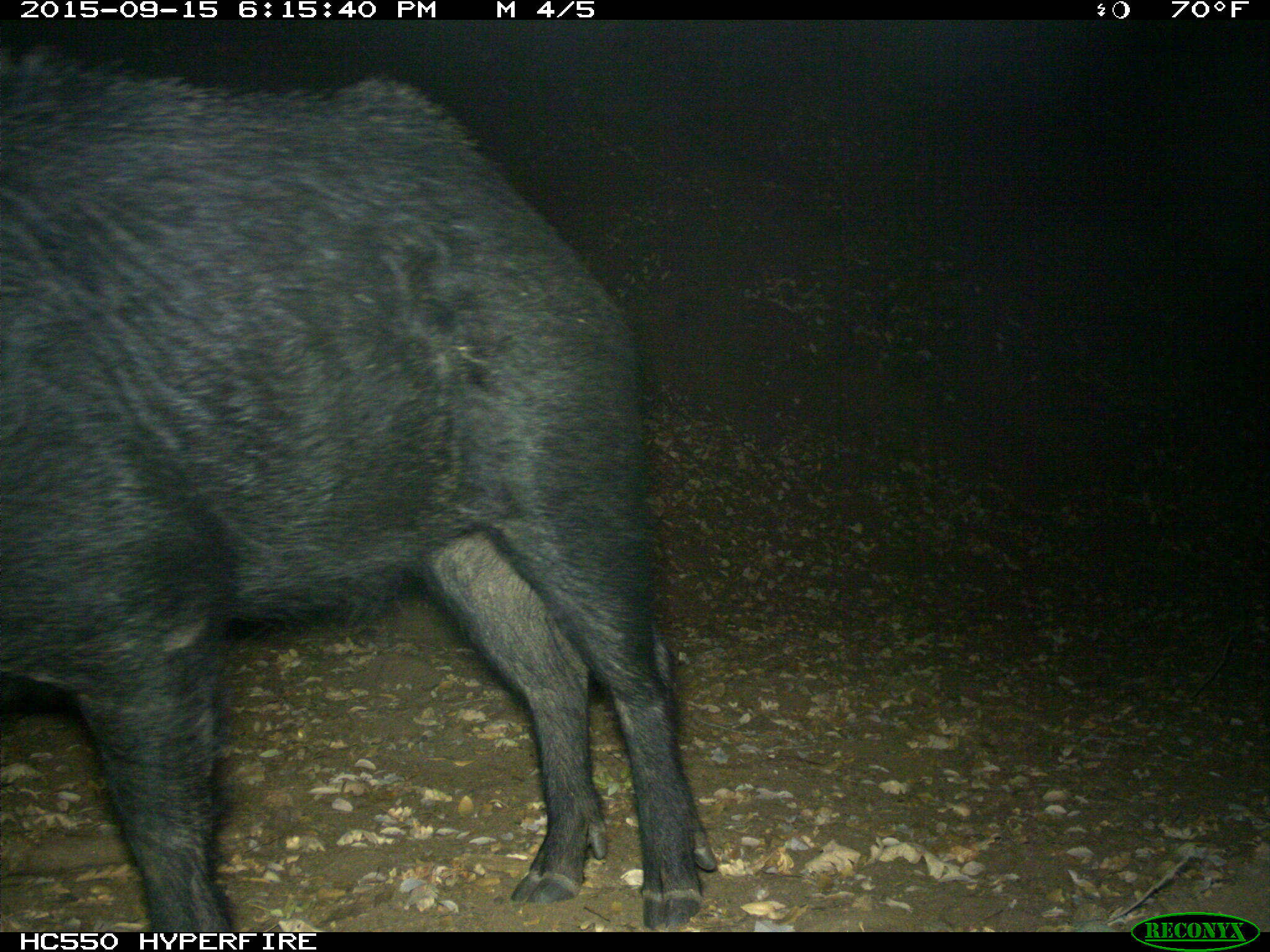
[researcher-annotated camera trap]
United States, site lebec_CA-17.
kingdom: Animalia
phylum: Chordata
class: Mammalia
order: Artiodactyla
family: Suidae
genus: Sus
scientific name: Sus scrofa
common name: wild boar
Sus scrofa (wild boar).